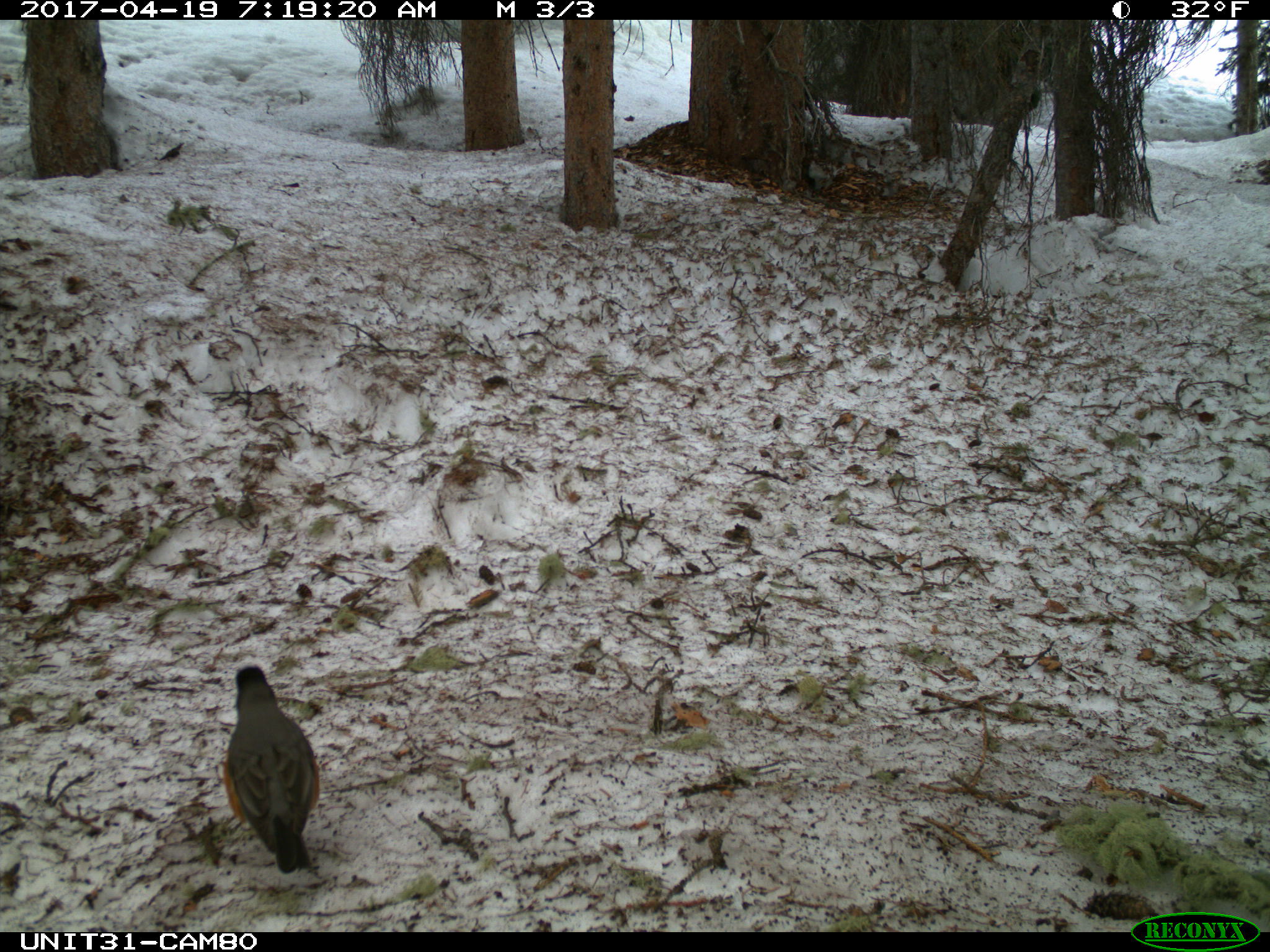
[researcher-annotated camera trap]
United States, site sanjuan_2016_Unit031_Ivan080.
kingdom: Animalia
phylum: Chordata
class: Aves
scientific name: Aves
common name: birds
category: unidentified bird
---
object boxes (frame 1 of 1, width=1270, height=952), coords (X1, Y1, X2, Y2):
animal: (223, 664, 321, 875)